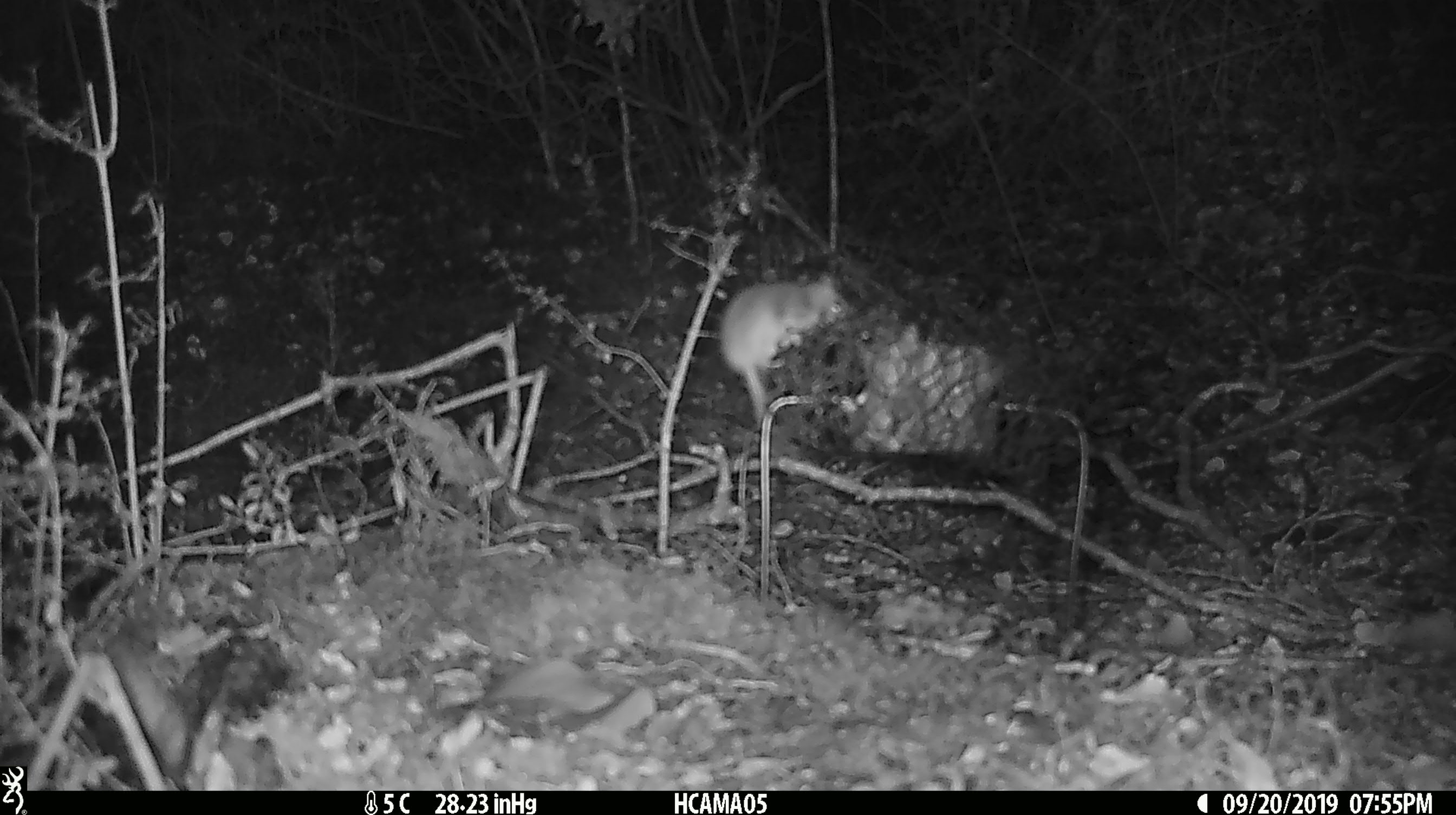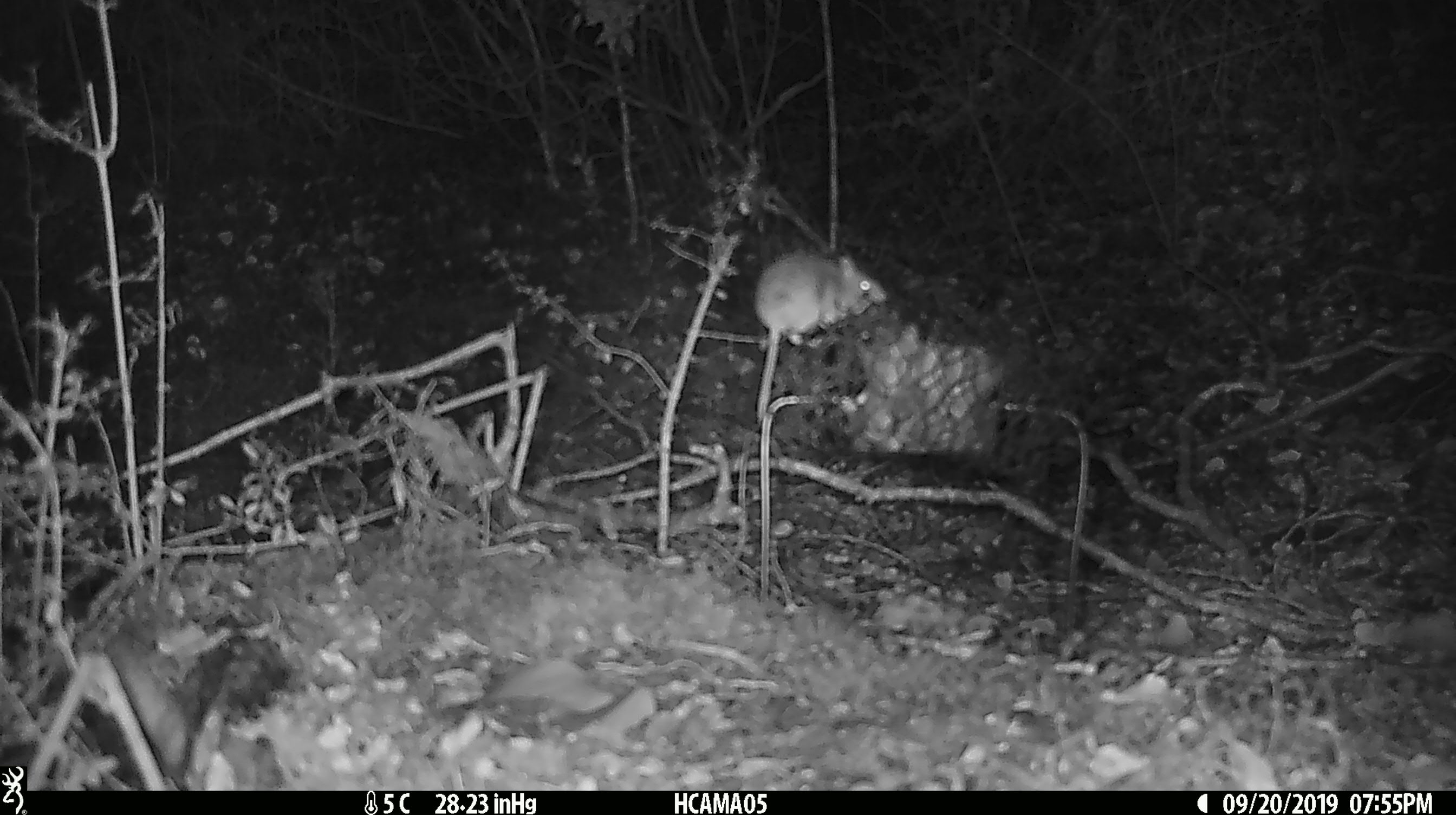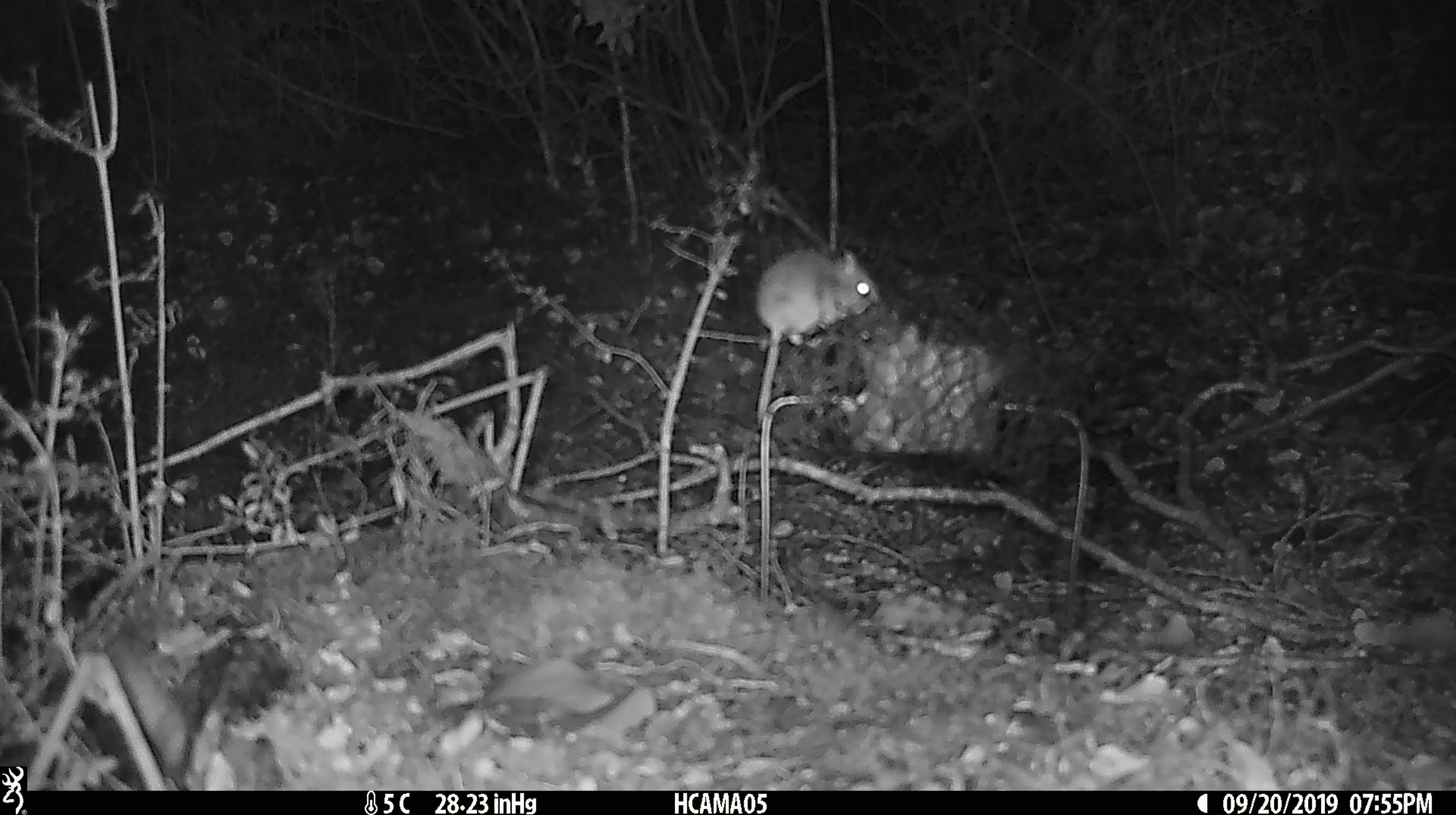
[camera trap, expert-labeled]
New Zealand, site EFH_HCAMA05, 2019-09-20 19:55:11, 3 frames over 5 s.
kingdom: Animalia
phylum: Chordata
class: Mammalia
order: Rodentia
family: Muridae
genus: Mus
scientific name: Mus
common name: mouse